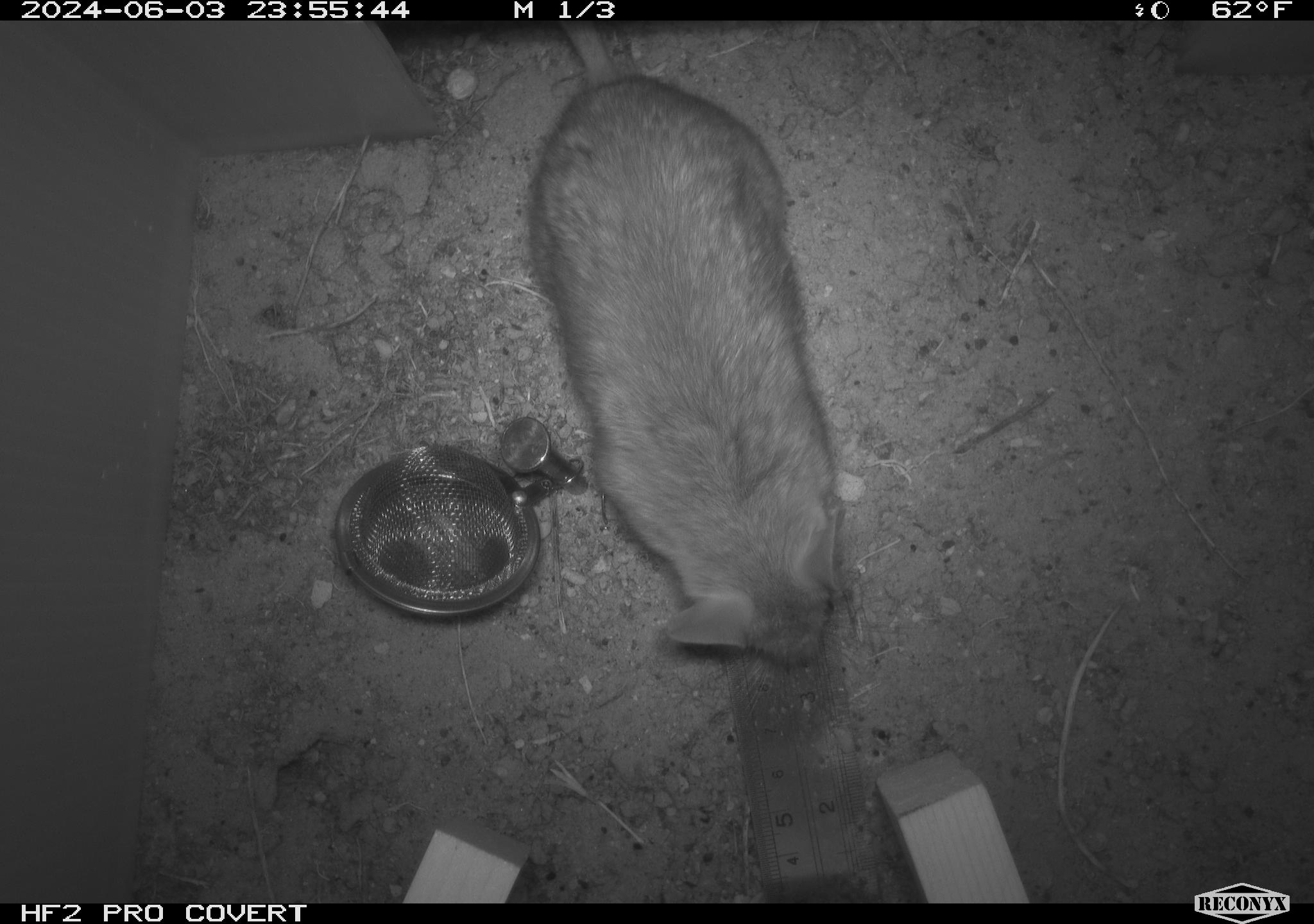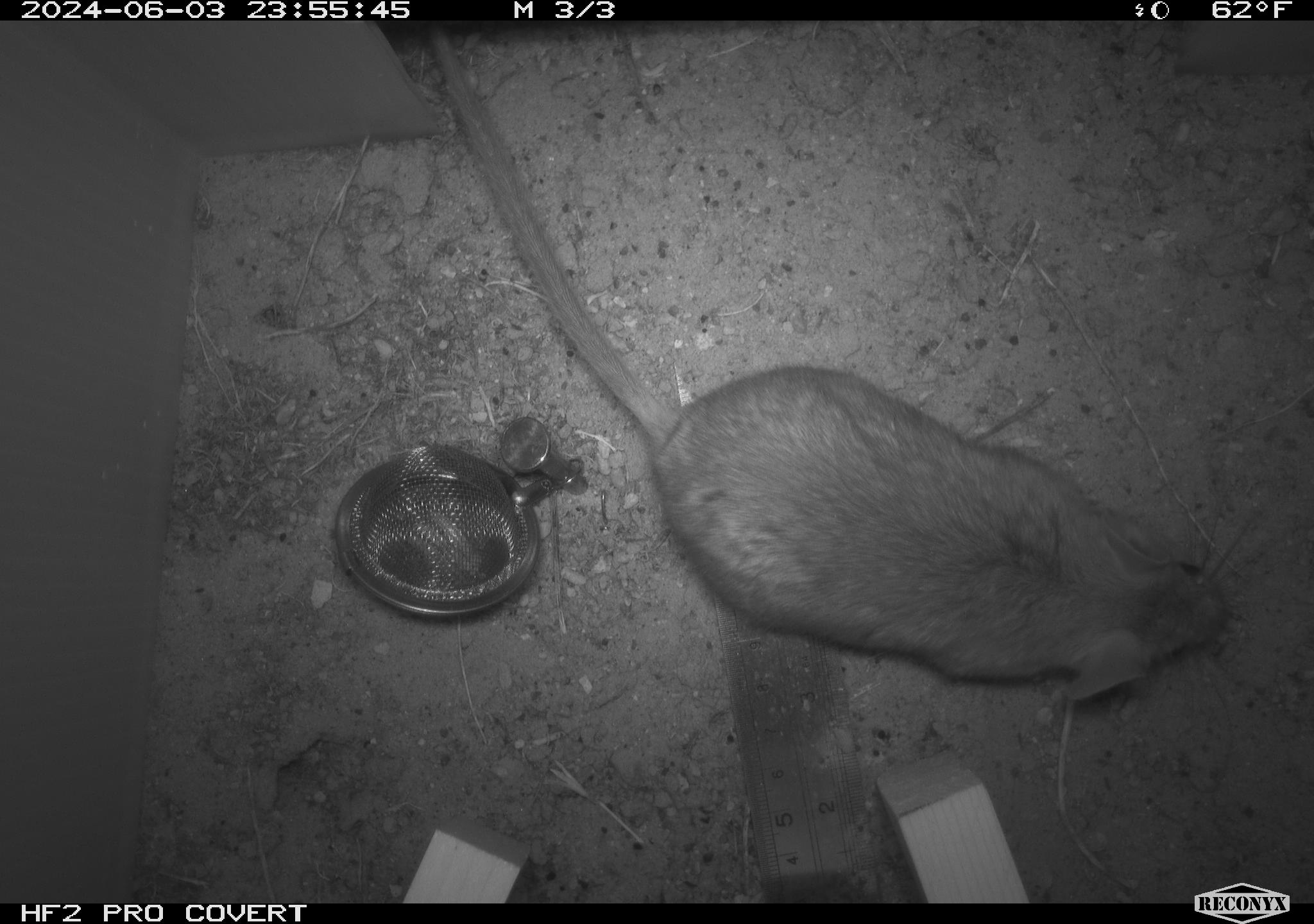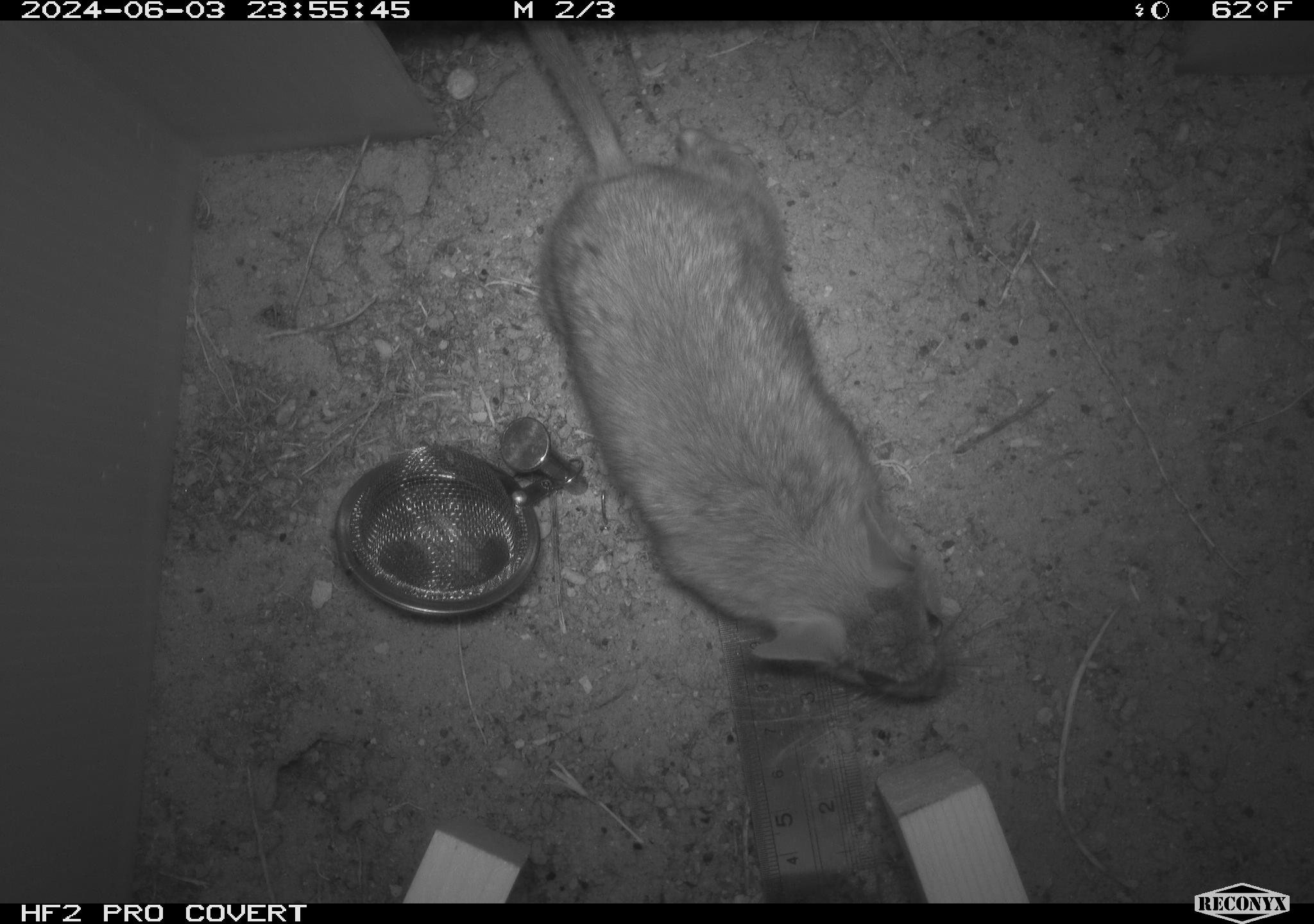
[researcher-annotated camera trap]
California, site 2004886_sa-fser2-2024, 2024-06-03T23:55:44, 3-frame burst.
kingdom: Animalia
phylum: Chordata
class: Mammalia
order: Rodentia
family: Cricetidae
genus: Neotoma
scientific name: Neotoma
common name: pack rat or woodrat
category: neotoma species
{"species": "neotoma species (pack rat or woodrat) (Neotoma)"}